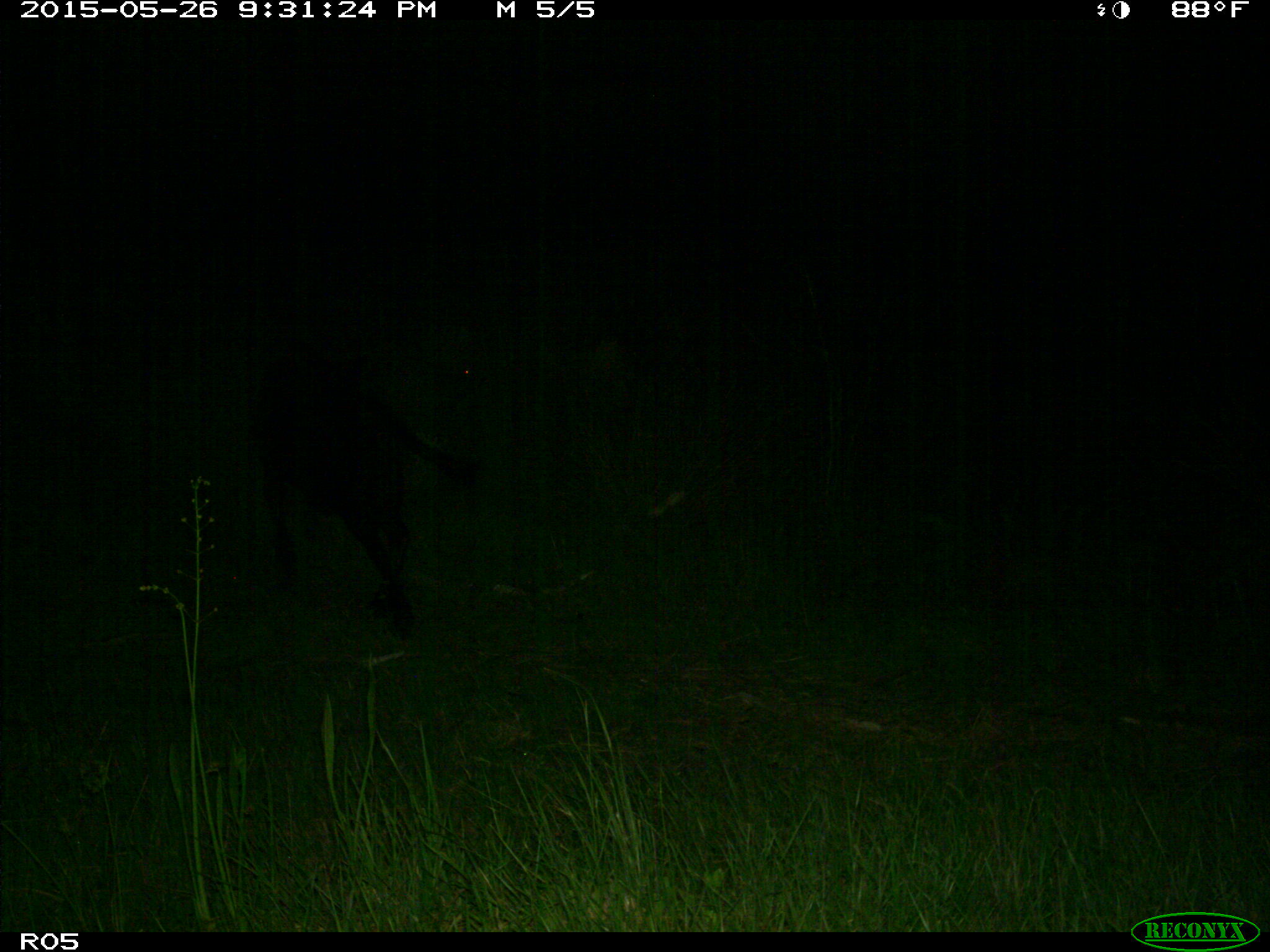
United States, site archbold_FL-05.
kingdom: Animalia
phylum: Chordata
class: Mammalia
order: Artiodactyla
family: Bovidae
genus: Bos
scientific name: Bos taurus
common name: domestic cow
Bos taurus (domestic cow).